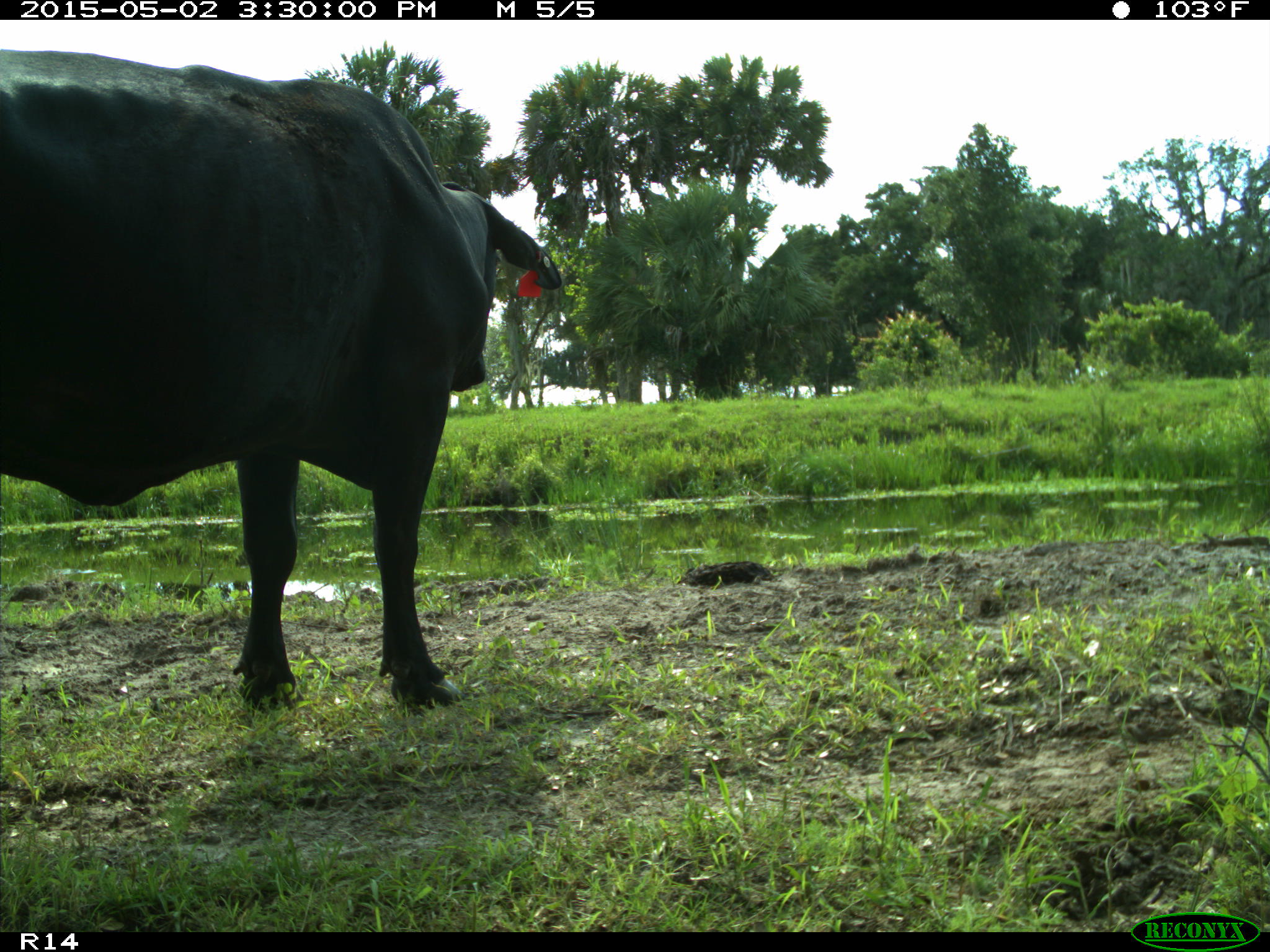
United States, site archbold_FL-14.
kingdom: Animalia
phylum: Chordata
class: Mammalia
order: Artiodactyla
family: Bovidae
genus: Bos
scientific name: Bos taurus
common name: domestic cow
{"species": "Bos taurus (domestic cow)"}